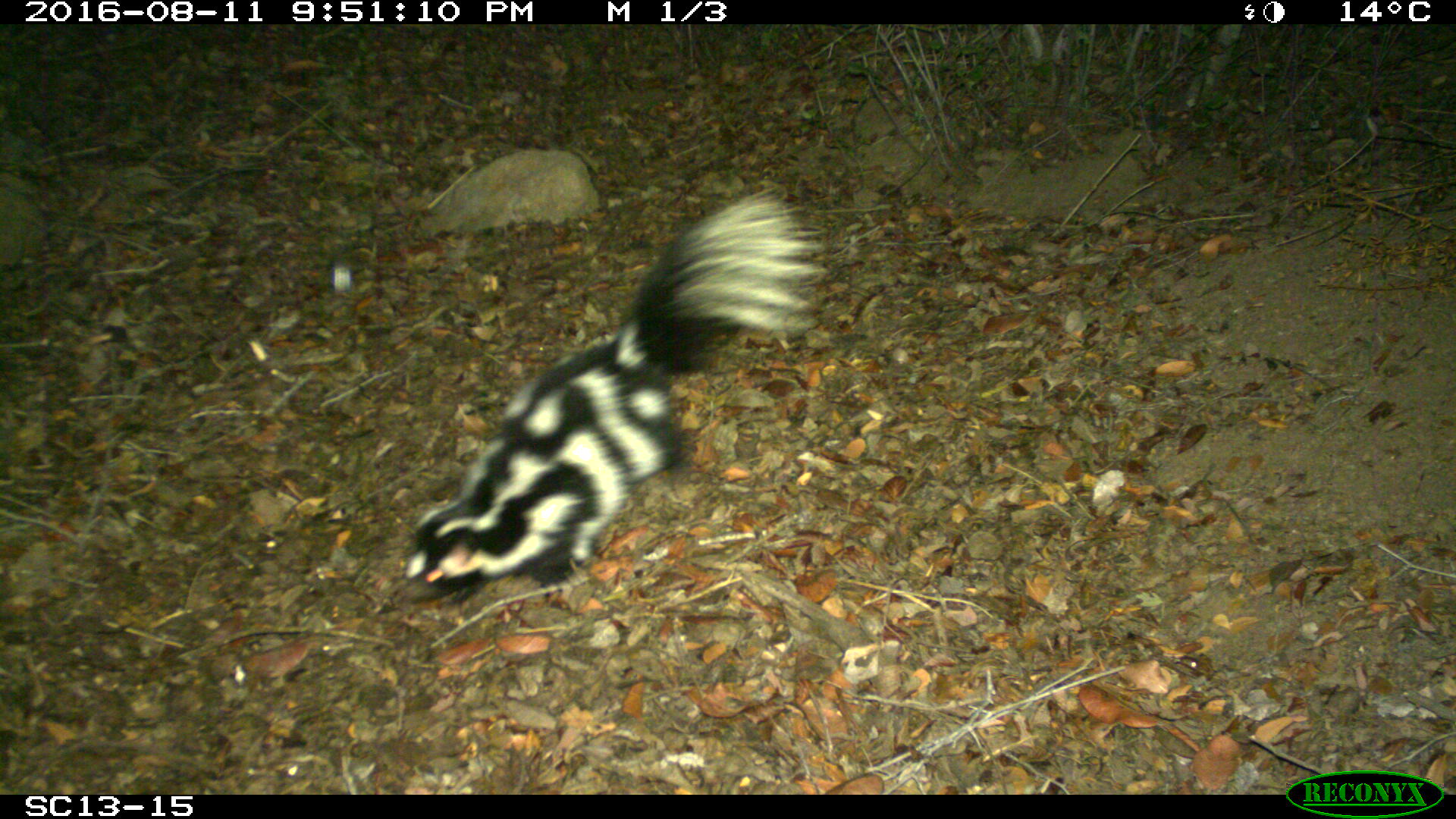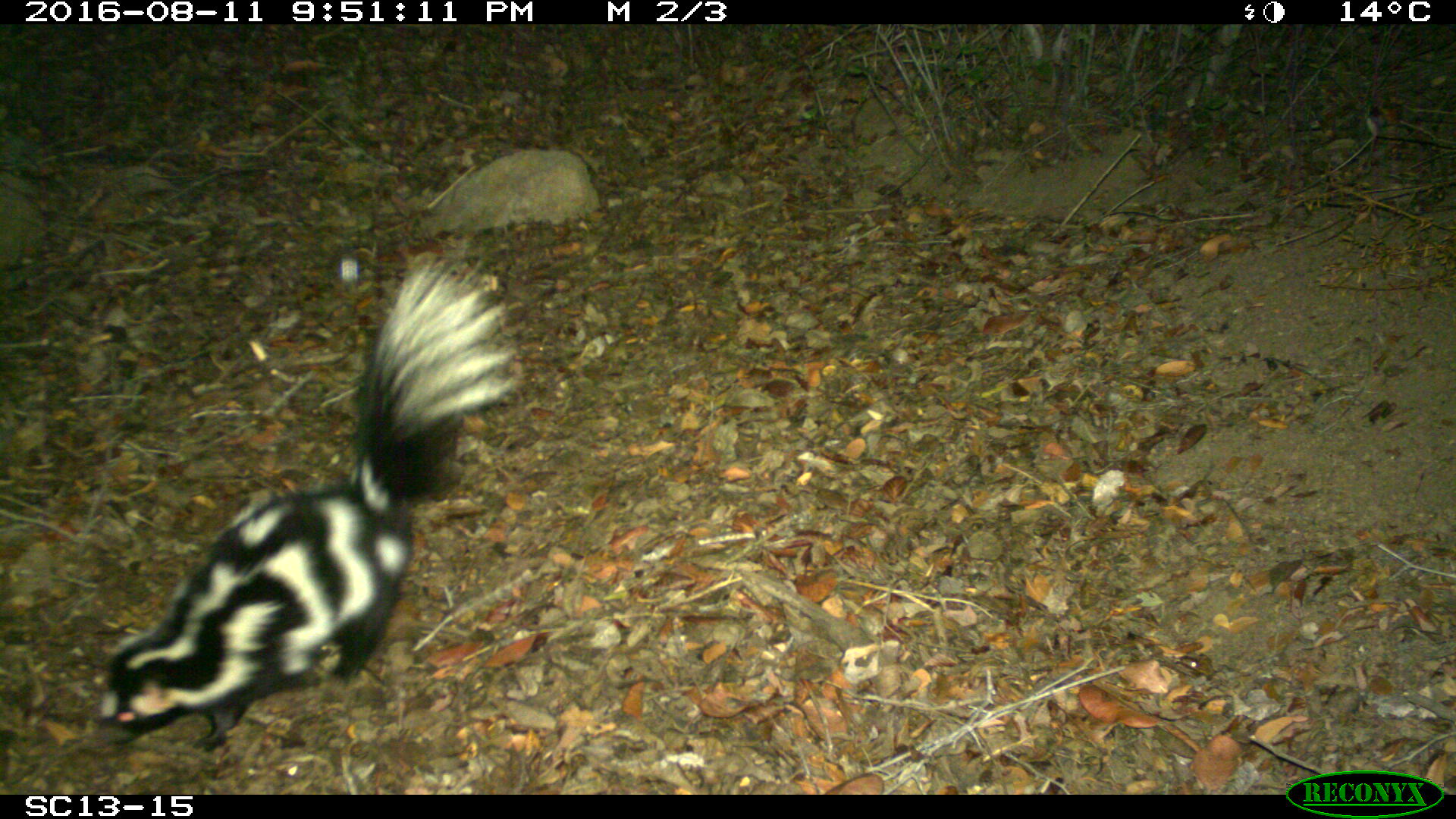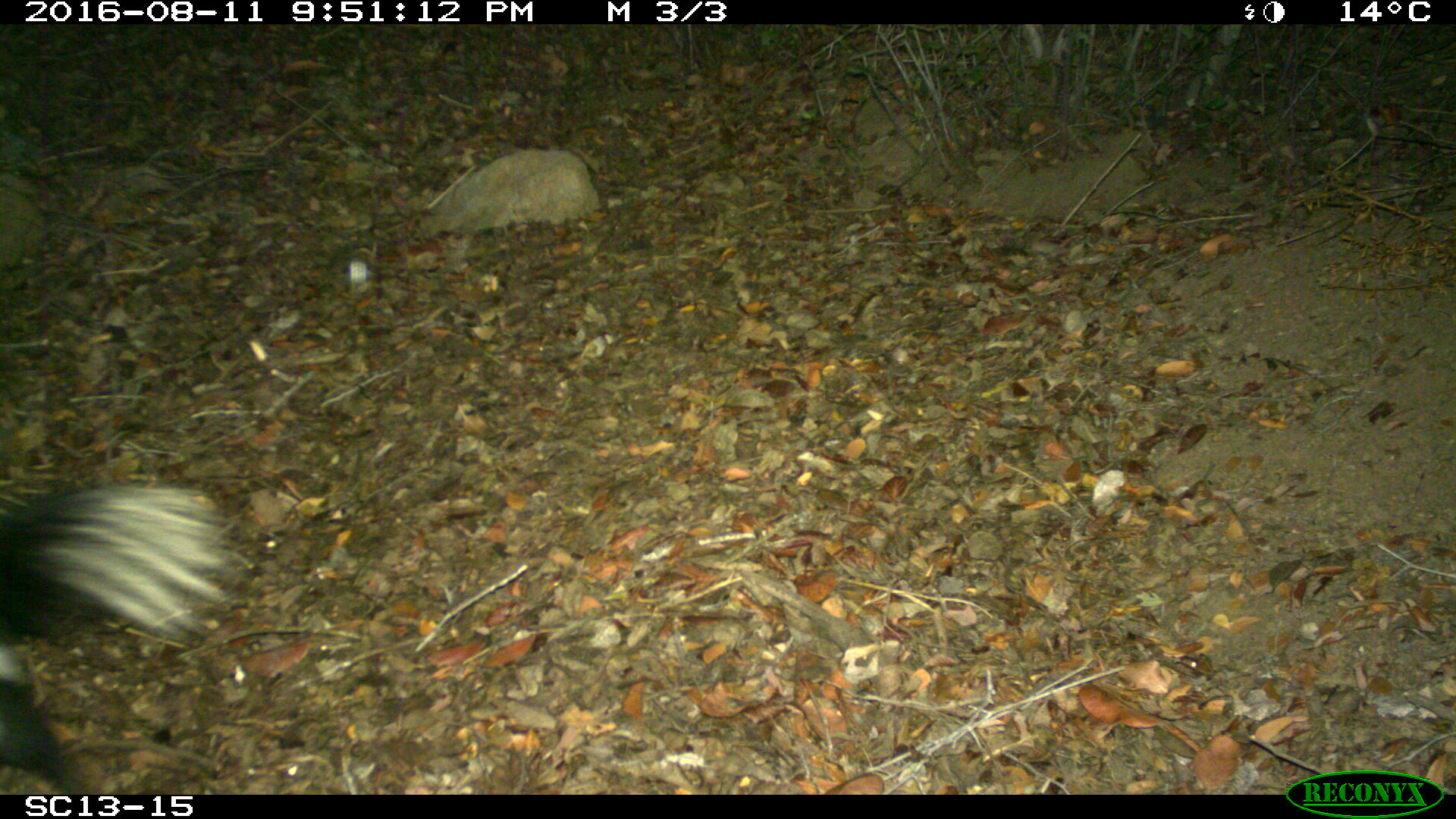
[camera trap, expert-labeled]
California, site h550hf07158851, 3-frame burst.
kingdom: Animalia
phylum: Chordata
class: Mammalia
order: Carnivora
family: Mephitidae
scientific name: Mephitidae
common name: skunk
Skunk (Mephitidae).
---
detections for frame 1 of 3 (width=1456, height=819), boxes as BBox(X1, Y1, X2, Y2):
skunk: BBox(404, 185, 829, 604)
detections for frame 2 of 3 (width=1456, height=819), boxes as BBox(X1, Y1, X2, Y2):
skunk: BBox(91, 257, 521, 748)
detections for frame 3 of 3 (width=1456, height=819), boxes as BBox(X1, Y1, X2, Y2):
skunk: BBox(0, 483, 240, 794)